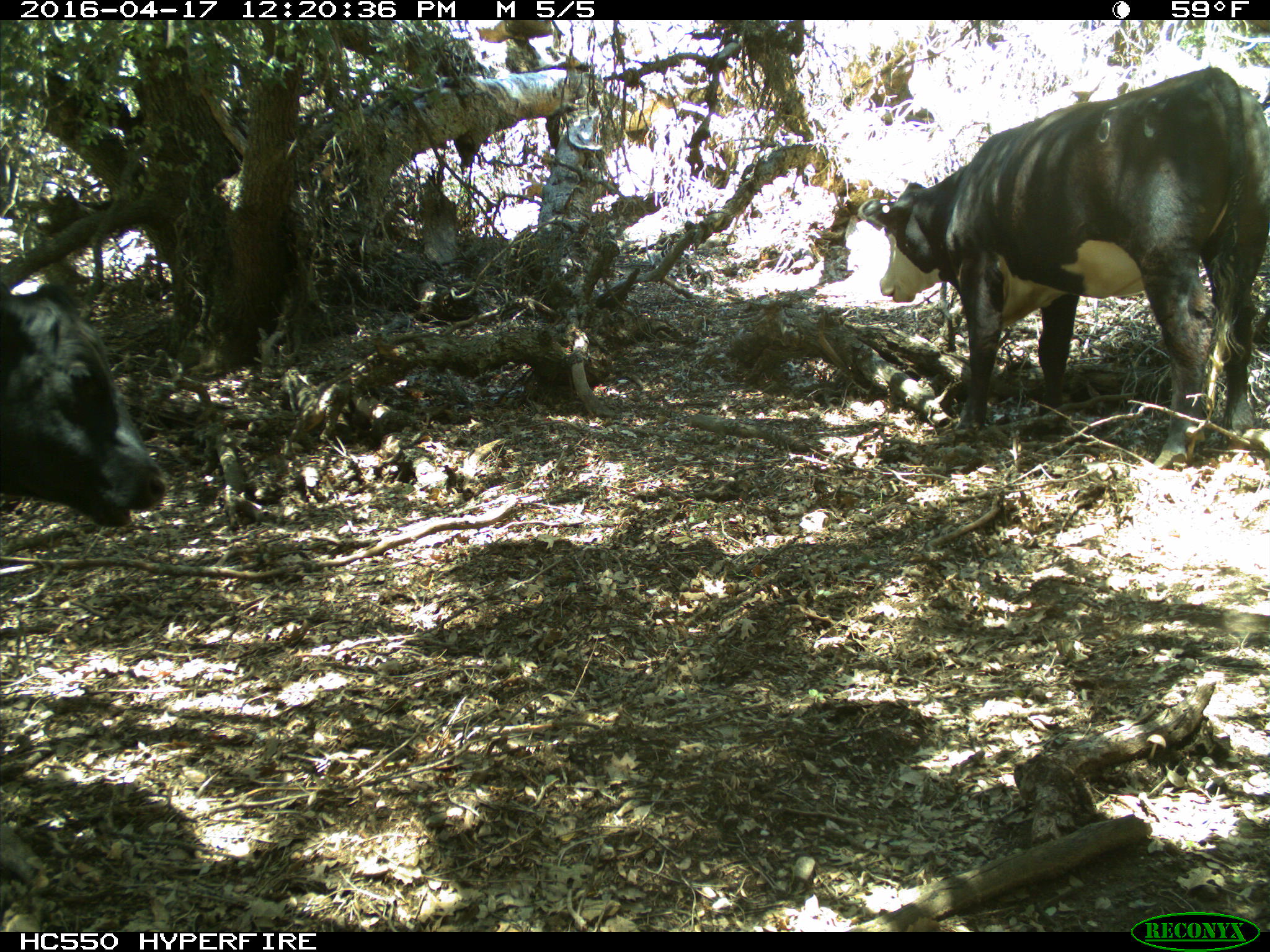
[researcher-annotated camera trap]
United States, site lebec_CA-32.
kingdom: Animalia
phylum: Chordata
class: Mammalia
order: Artiodactyla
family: Bovidae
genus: Bos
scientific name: Bos taurus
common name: domestic cow